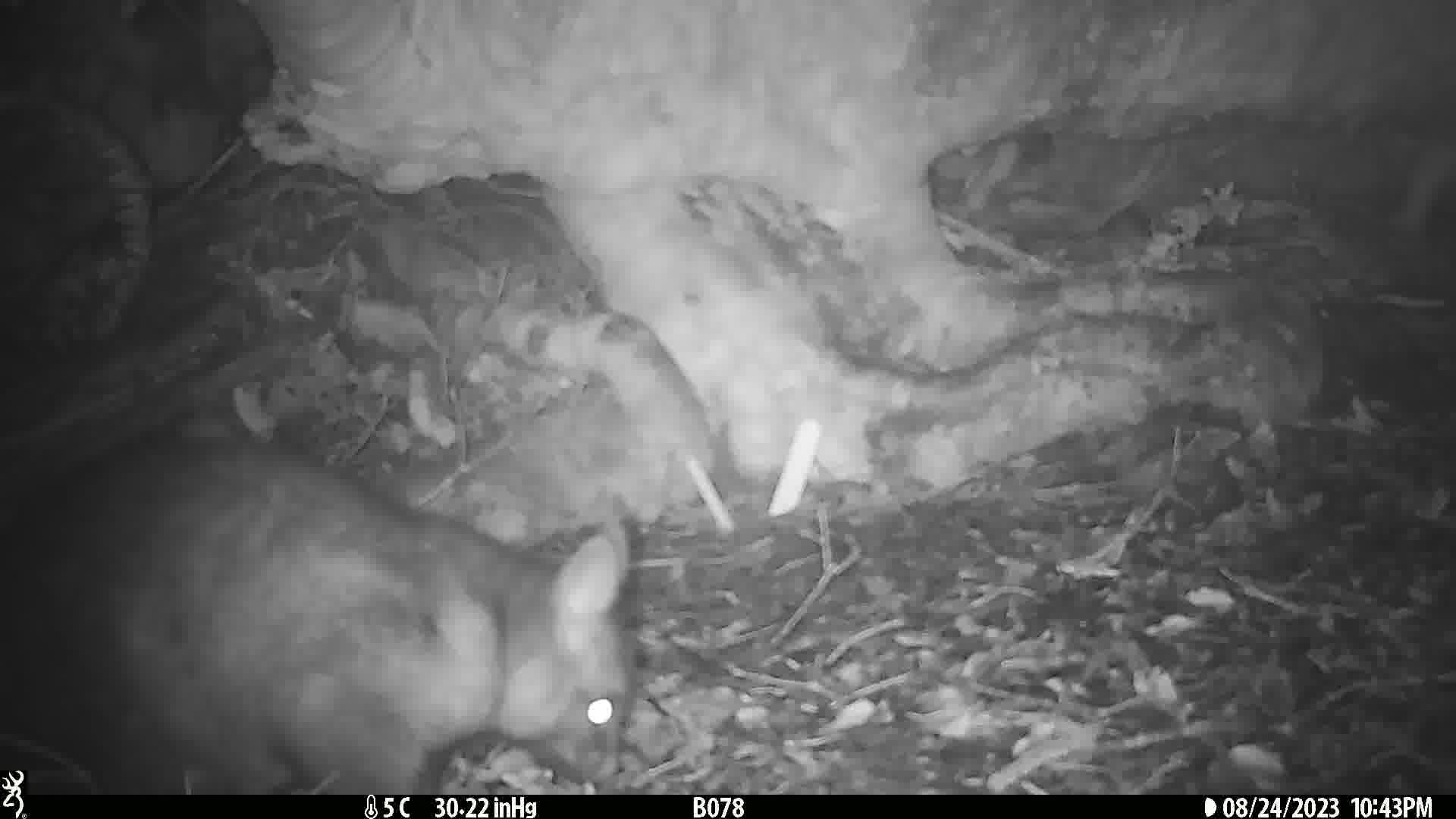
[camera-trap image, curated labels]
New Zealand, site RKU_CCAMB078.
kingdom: Animalia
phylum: Chordata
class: Mammalia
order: Diprotodontia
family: Phalangeridae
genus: Trichosurus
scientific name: Trichosurus vulpecula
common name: common brushtail possum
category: possum